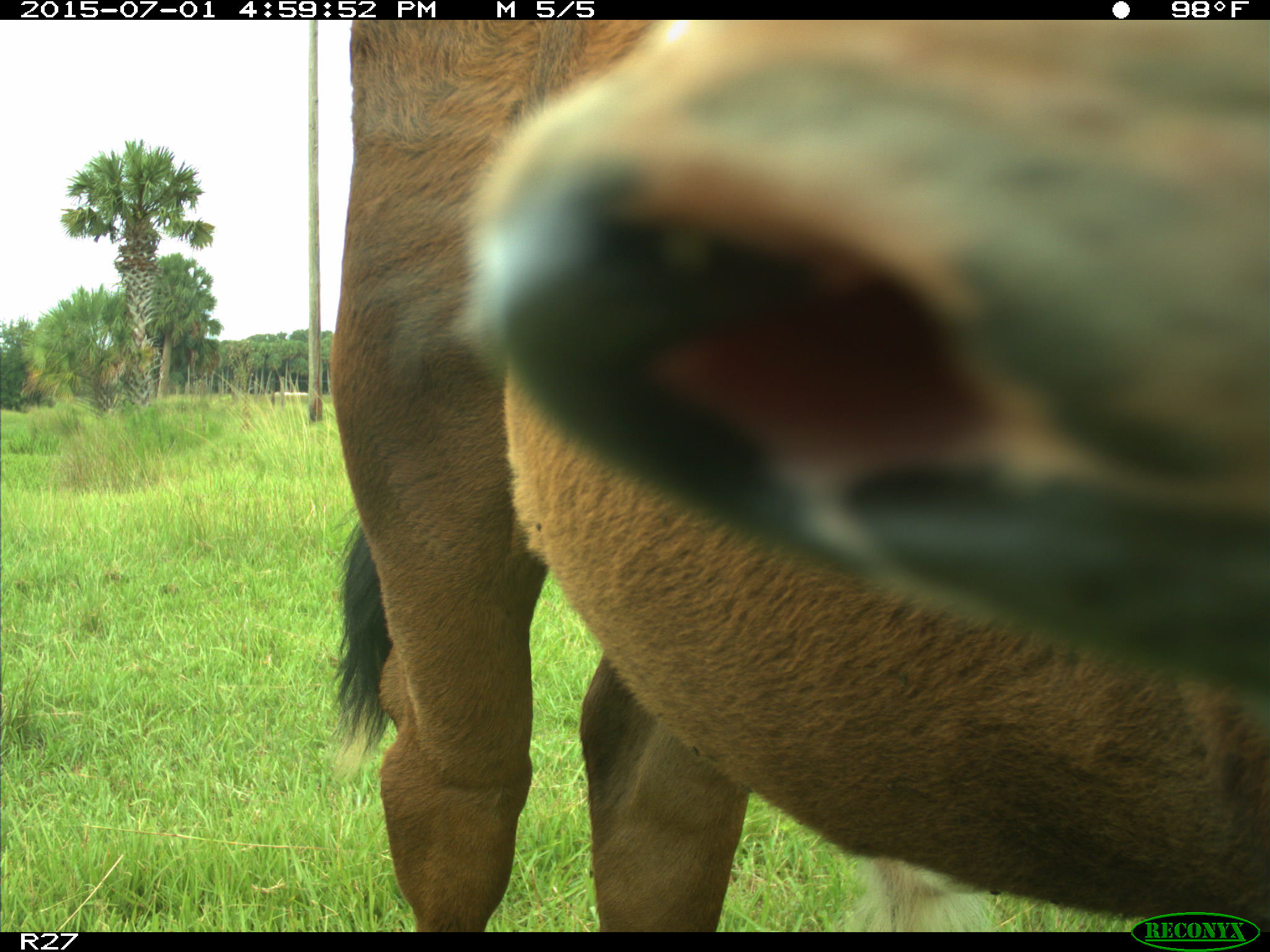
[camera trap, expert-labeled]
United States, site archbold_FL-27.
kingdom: Animalia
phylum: Chordata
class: Mammalia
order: Artiodactyla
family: Bovidae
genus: Bos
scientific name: Bos taurus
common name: domestic cow